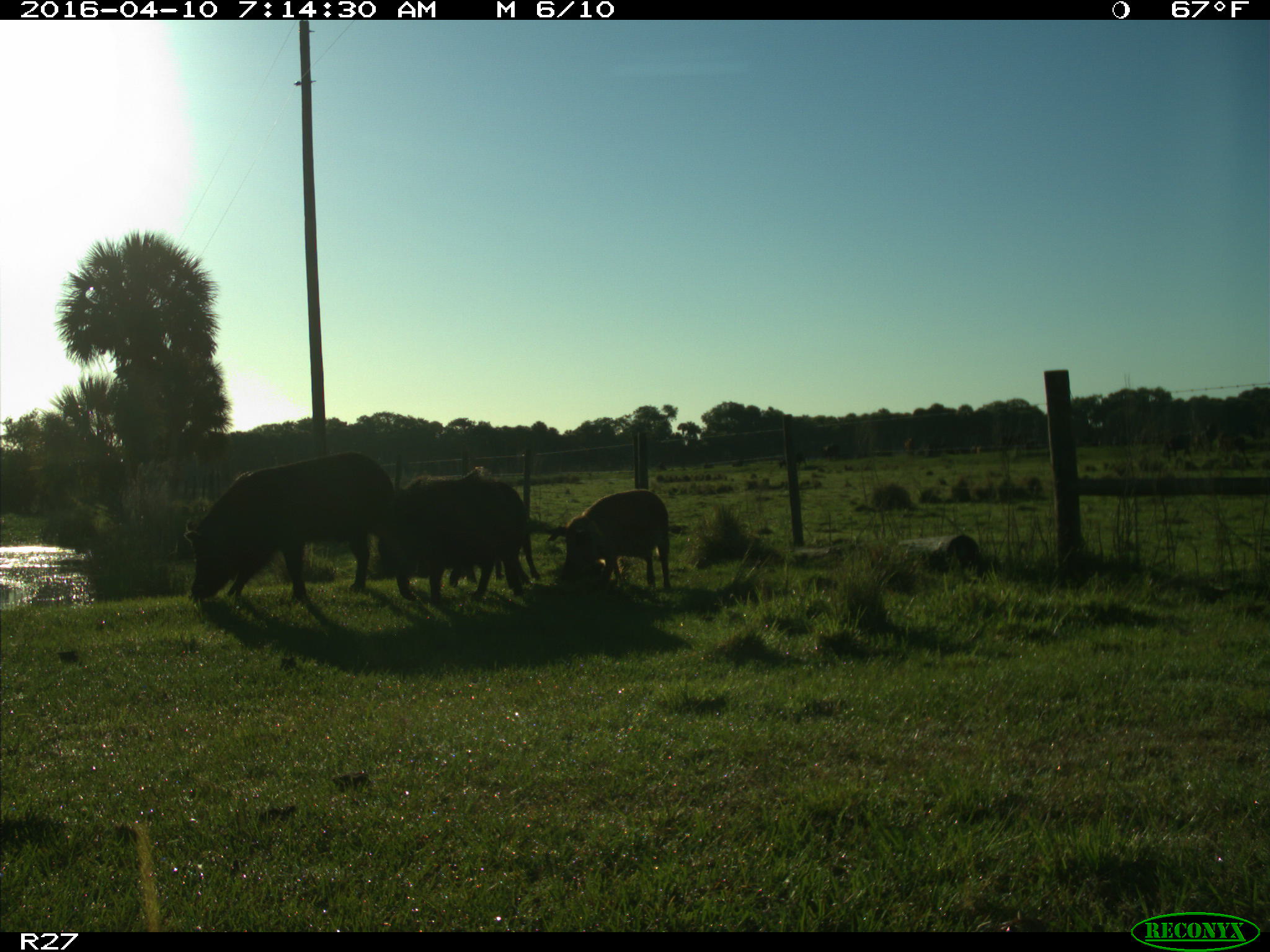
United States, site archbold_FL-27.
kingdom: Animalia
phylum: Chordata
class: Mammalia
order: Artiodactyla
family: Suidae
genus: Sus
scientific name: Sus scrofa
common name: wild boar